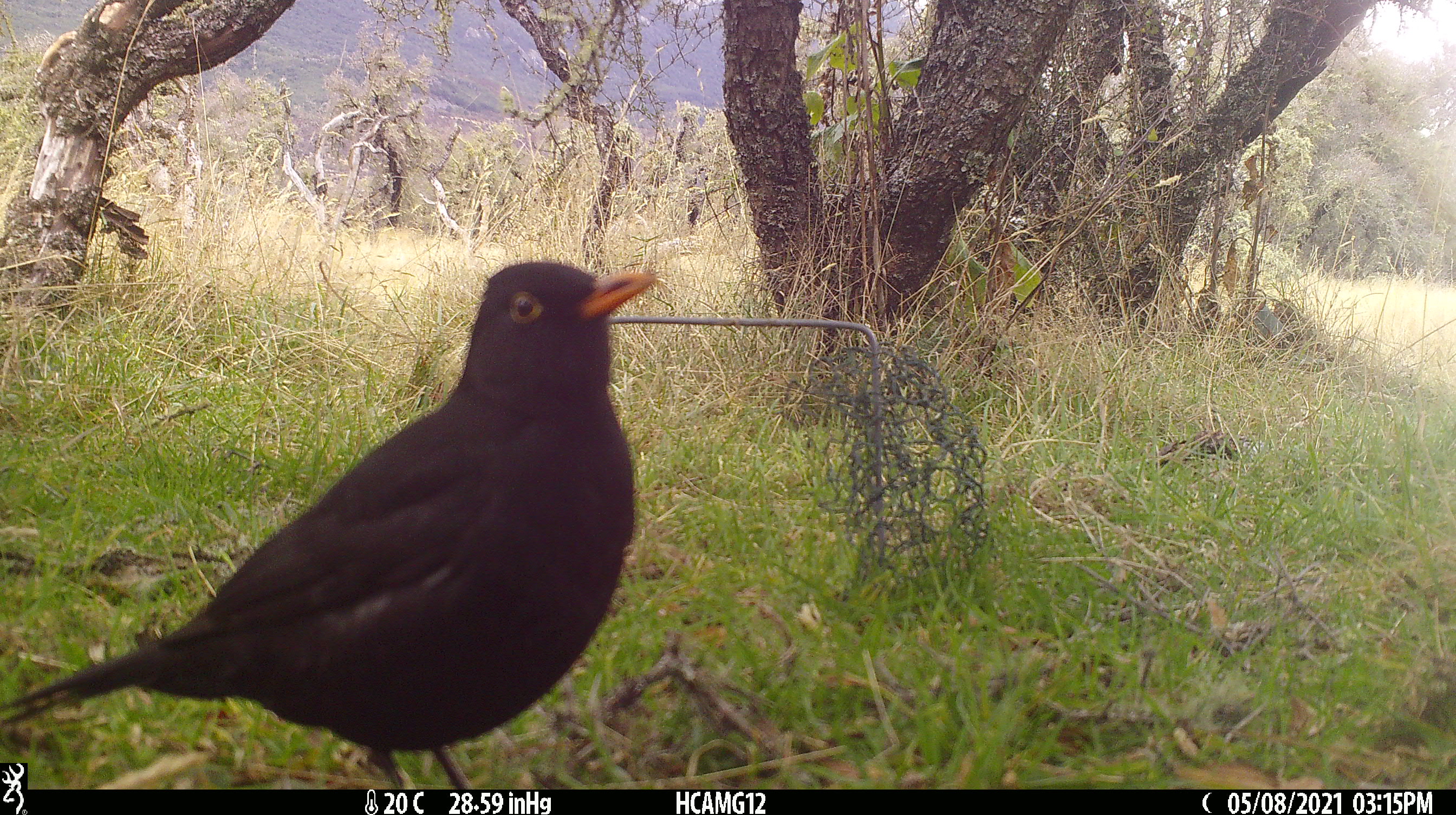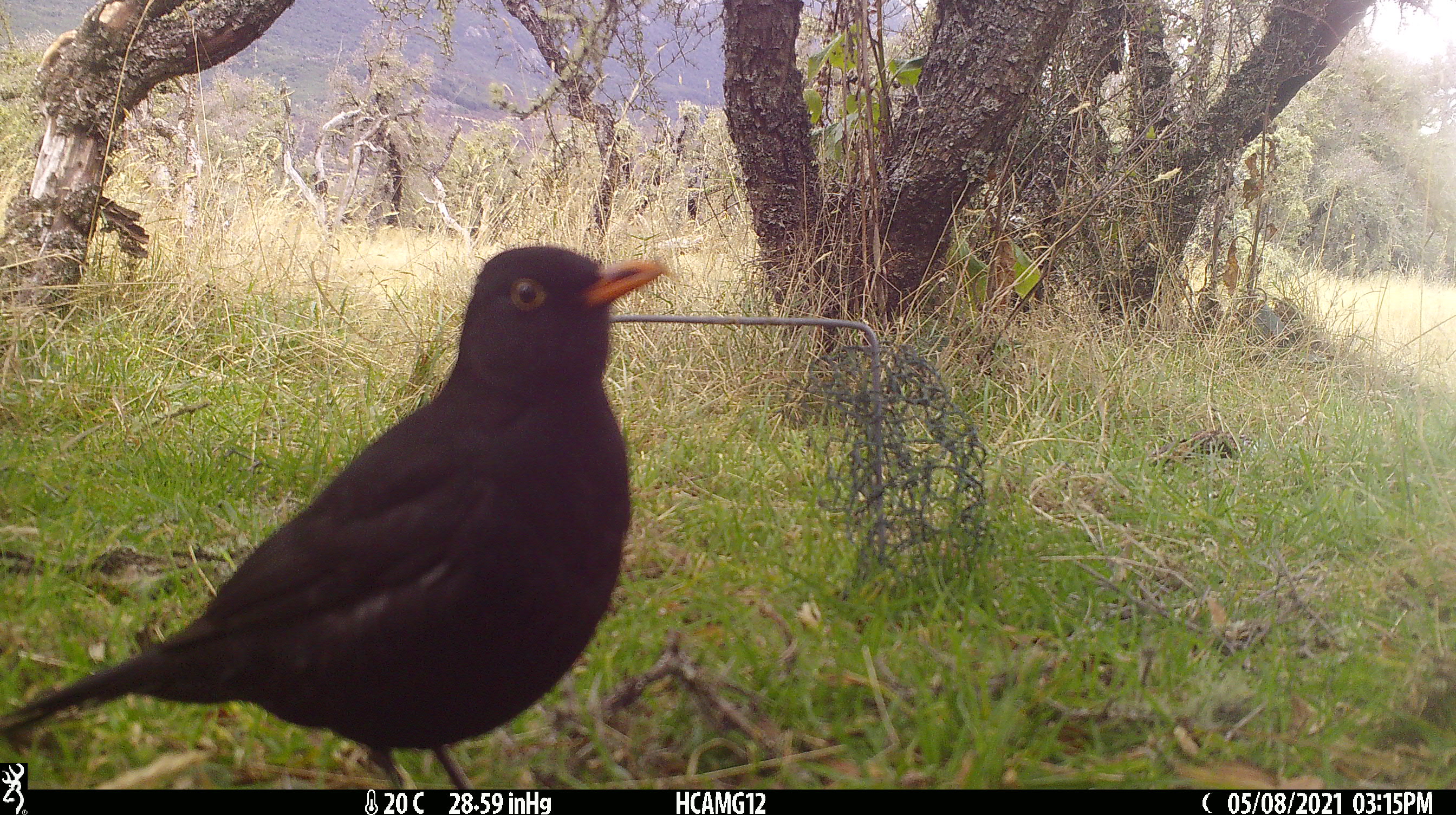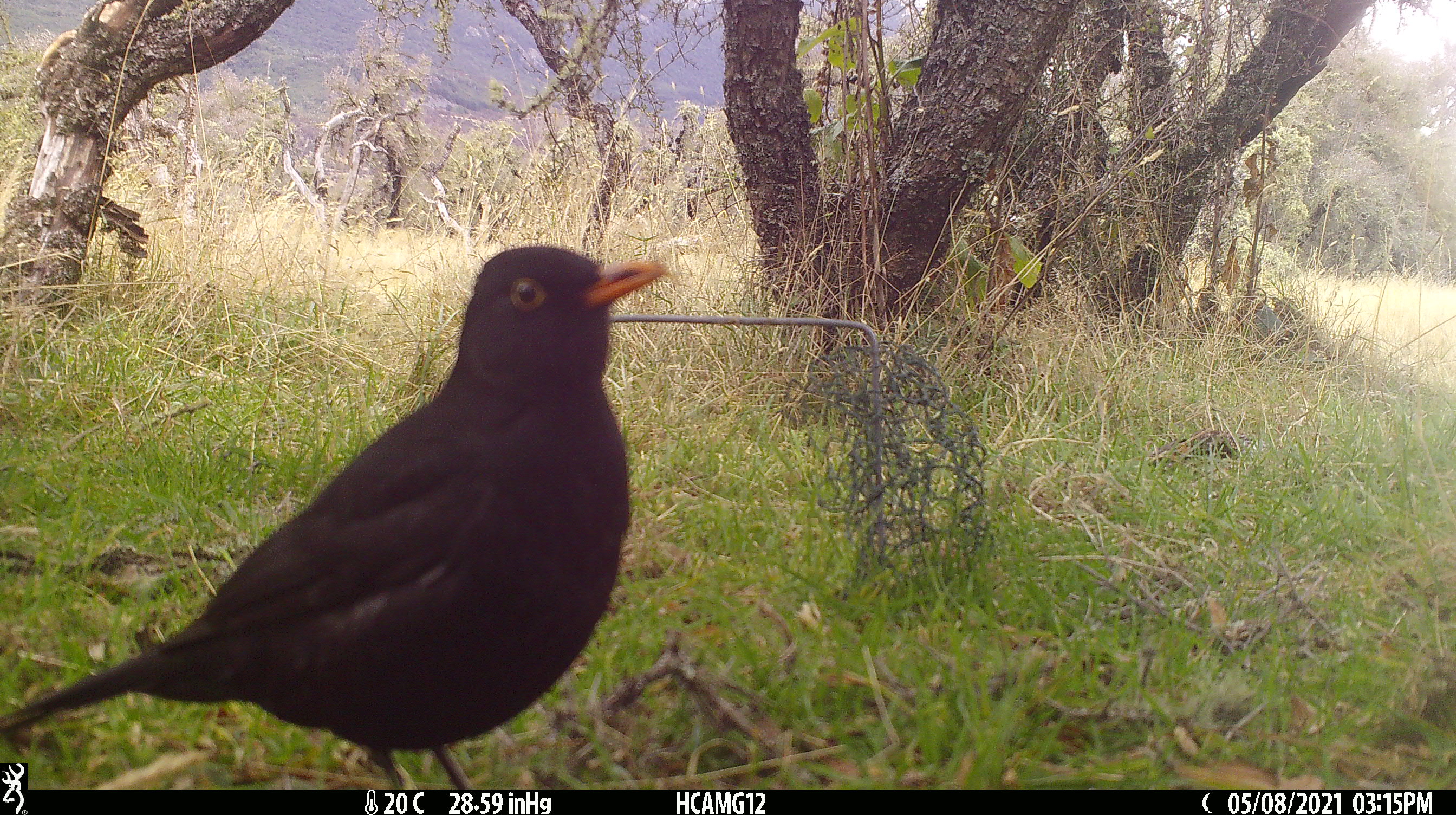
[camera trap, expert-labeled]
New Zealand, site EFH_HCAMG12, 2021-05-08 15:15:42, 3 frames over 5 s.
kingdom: Animalia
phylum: Chordata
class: Aves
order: Passeriformes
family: Turdidae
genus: Turdus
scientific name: Turdus merula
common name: eurasian blackbird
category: blackbird